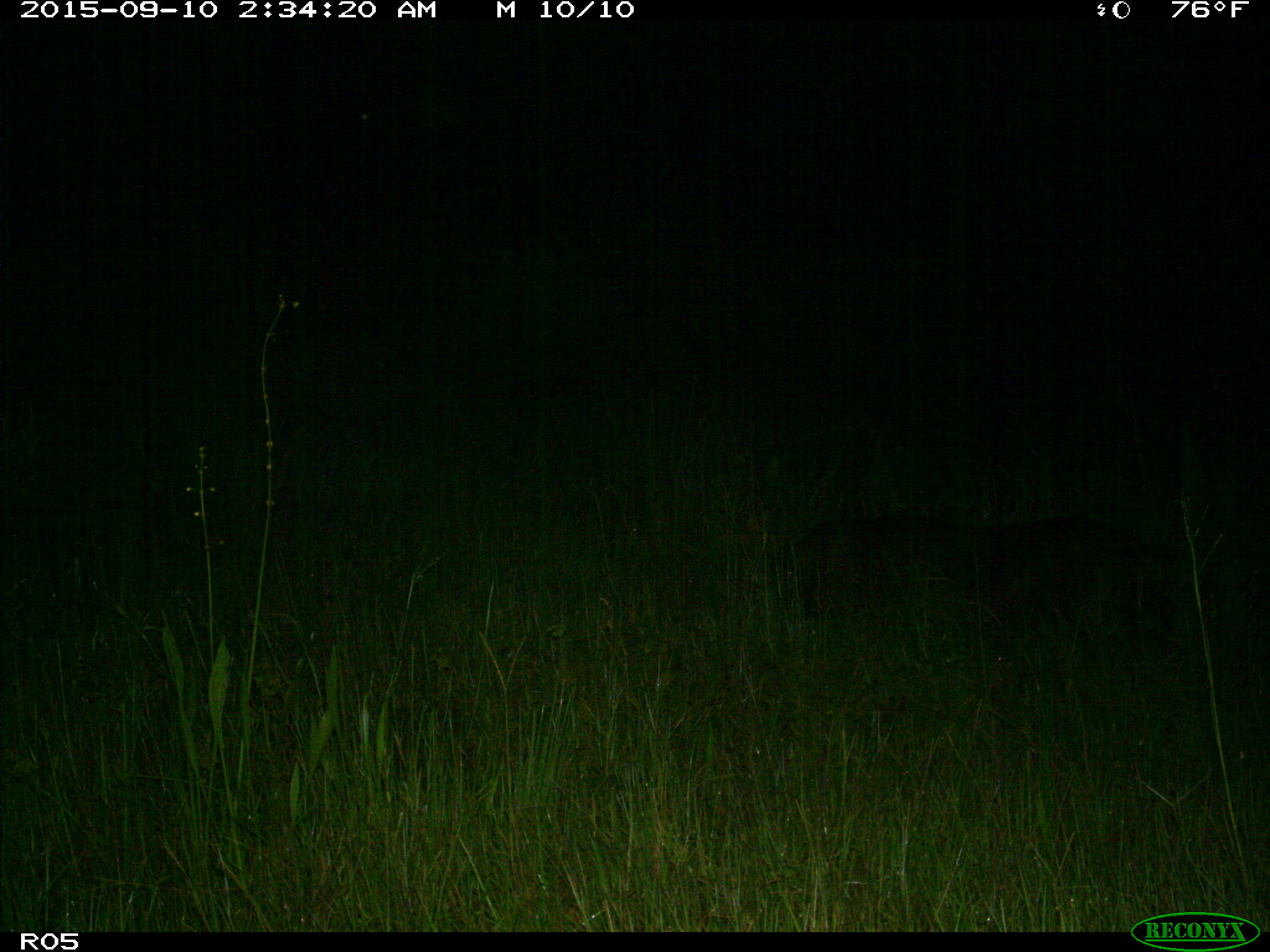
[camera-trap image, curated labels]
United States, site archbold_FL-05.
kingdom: Animalia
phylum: Chordata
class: Mammalia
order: Artiodactyla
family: Suidae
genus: Sus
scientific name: Sus scrofa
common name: wild boar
Sus scrofa (wild boar).